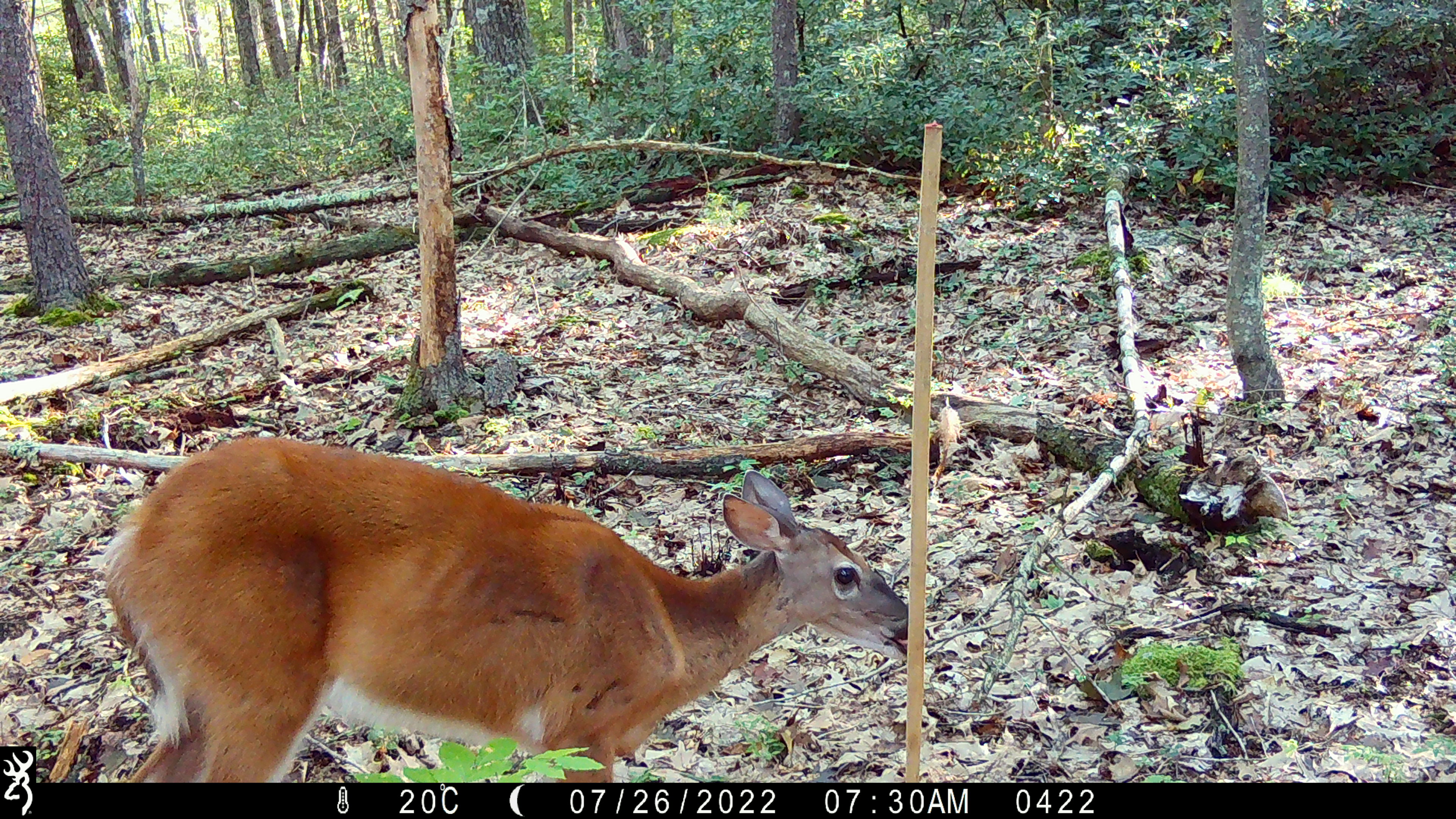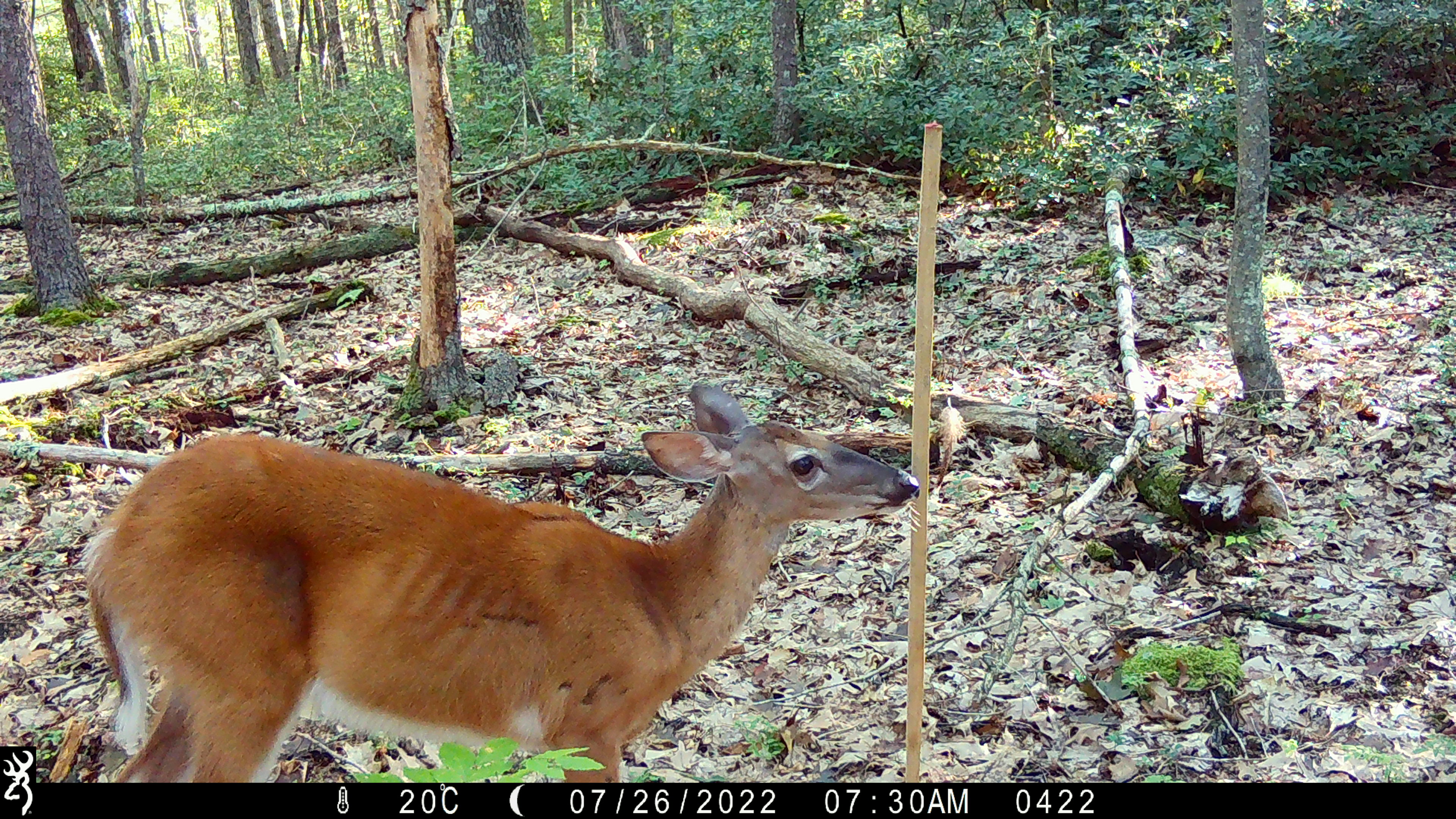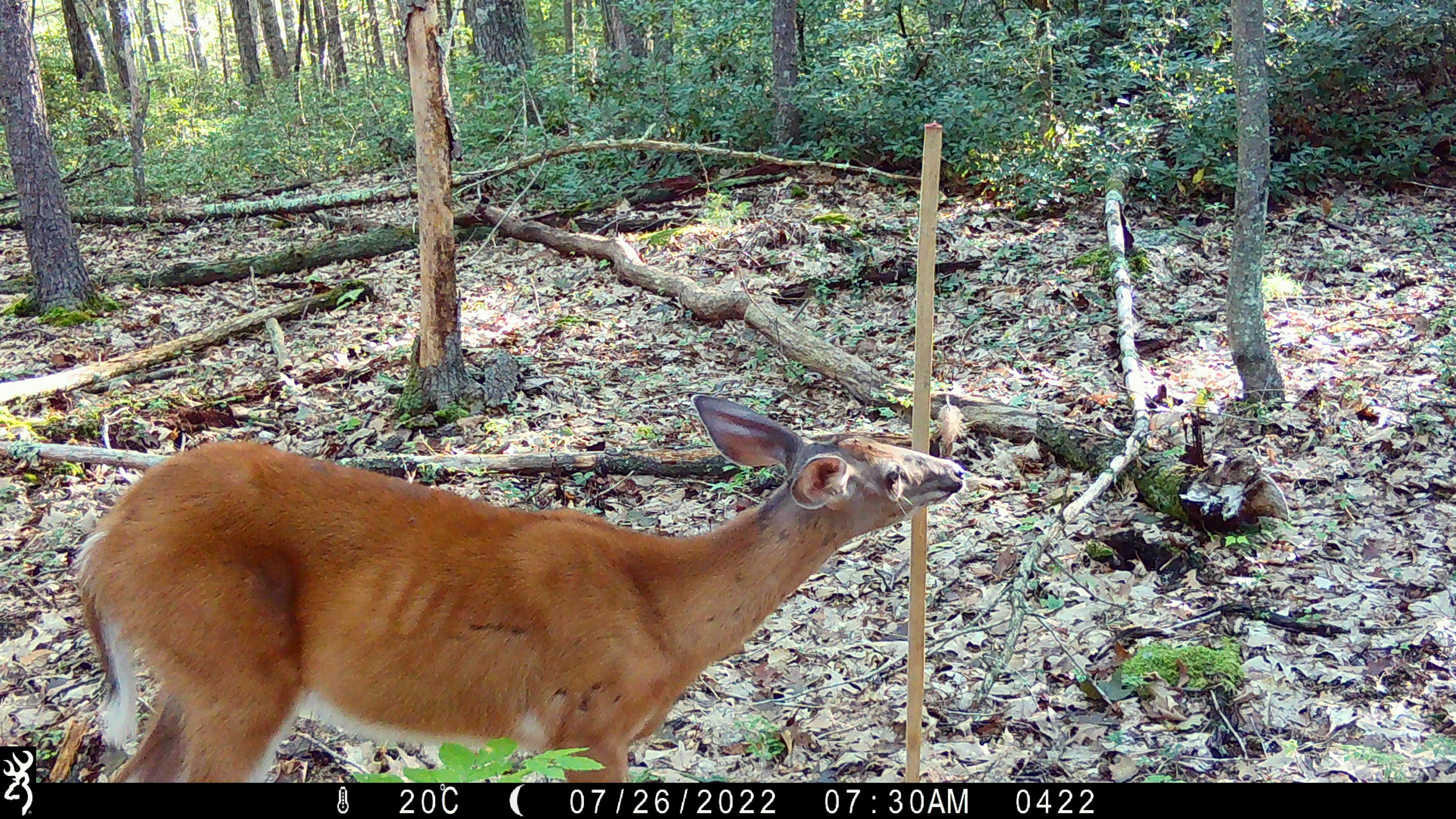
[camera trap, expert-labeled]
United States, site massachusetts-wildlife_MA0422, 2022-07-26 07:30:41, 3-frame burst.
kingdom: Animalia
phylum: Chordata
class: Mammalia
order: Artiodactyla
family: Cervidae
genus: Odocoileus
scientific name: Odocoileus virginianus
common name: white-tailed deer